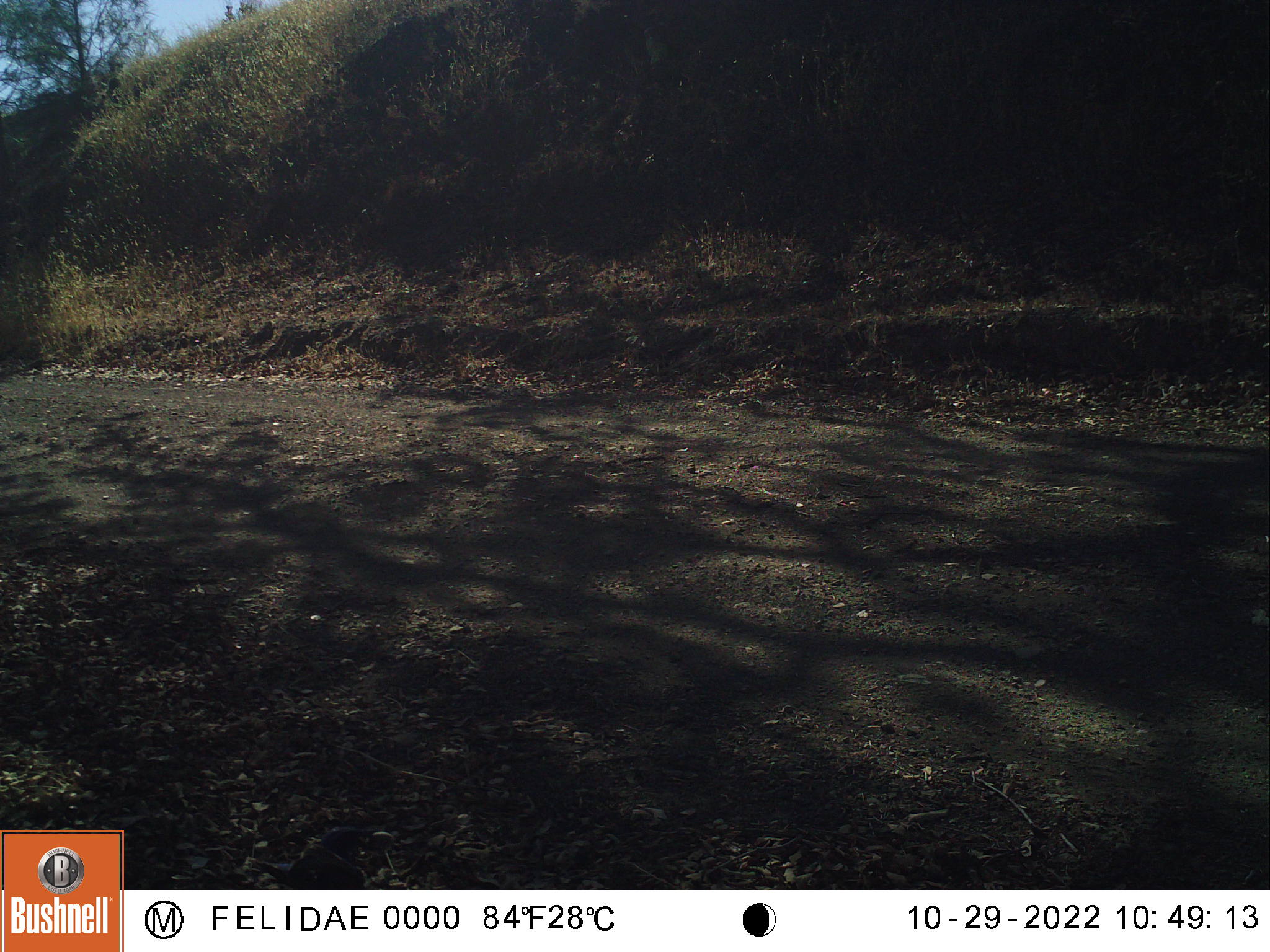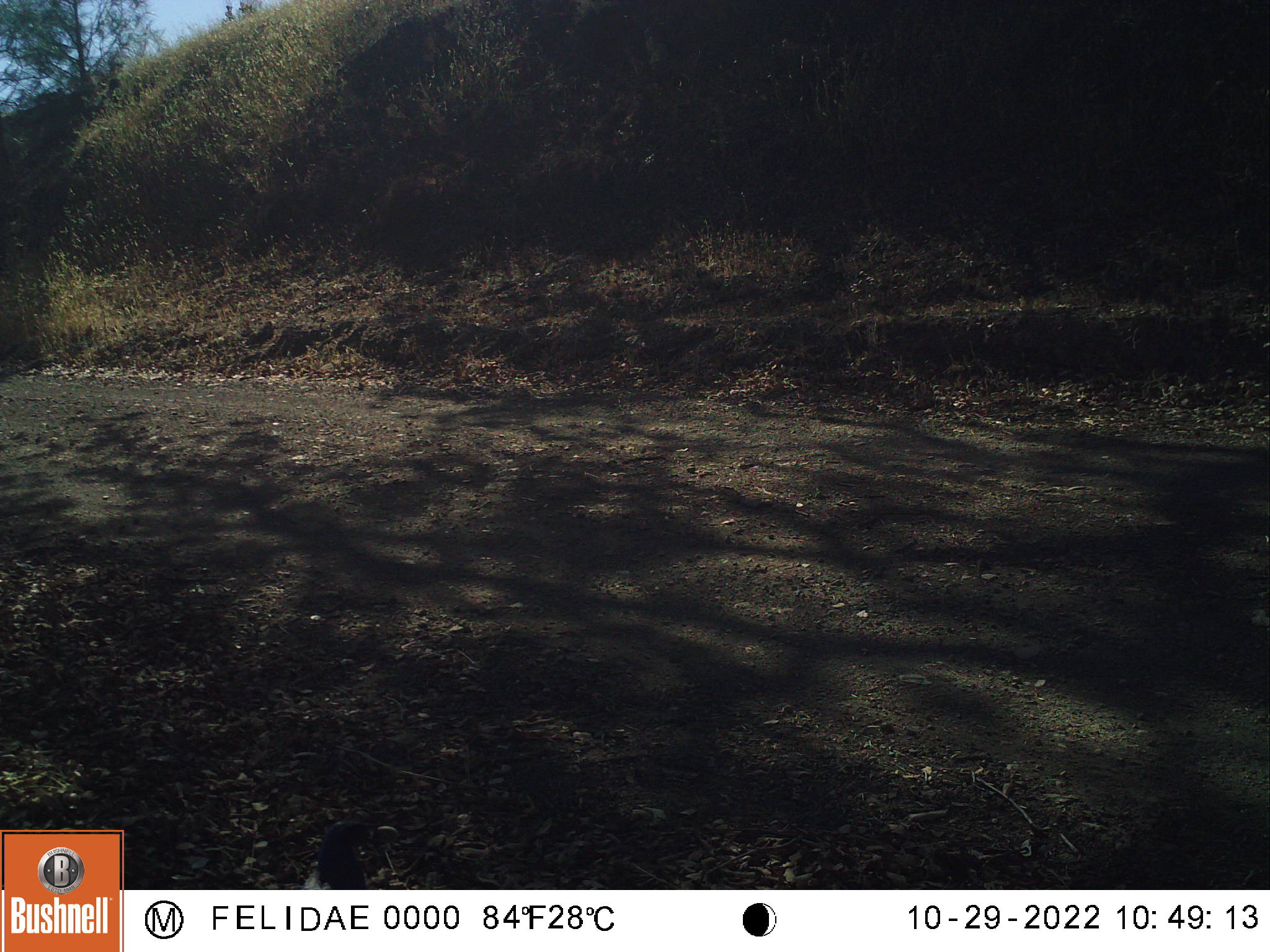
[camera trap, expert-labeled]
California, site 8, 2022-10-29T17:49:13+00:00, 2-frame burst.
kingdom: Animalia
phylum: Chordata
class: Aves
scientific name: Aves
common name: bird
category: unknown bird